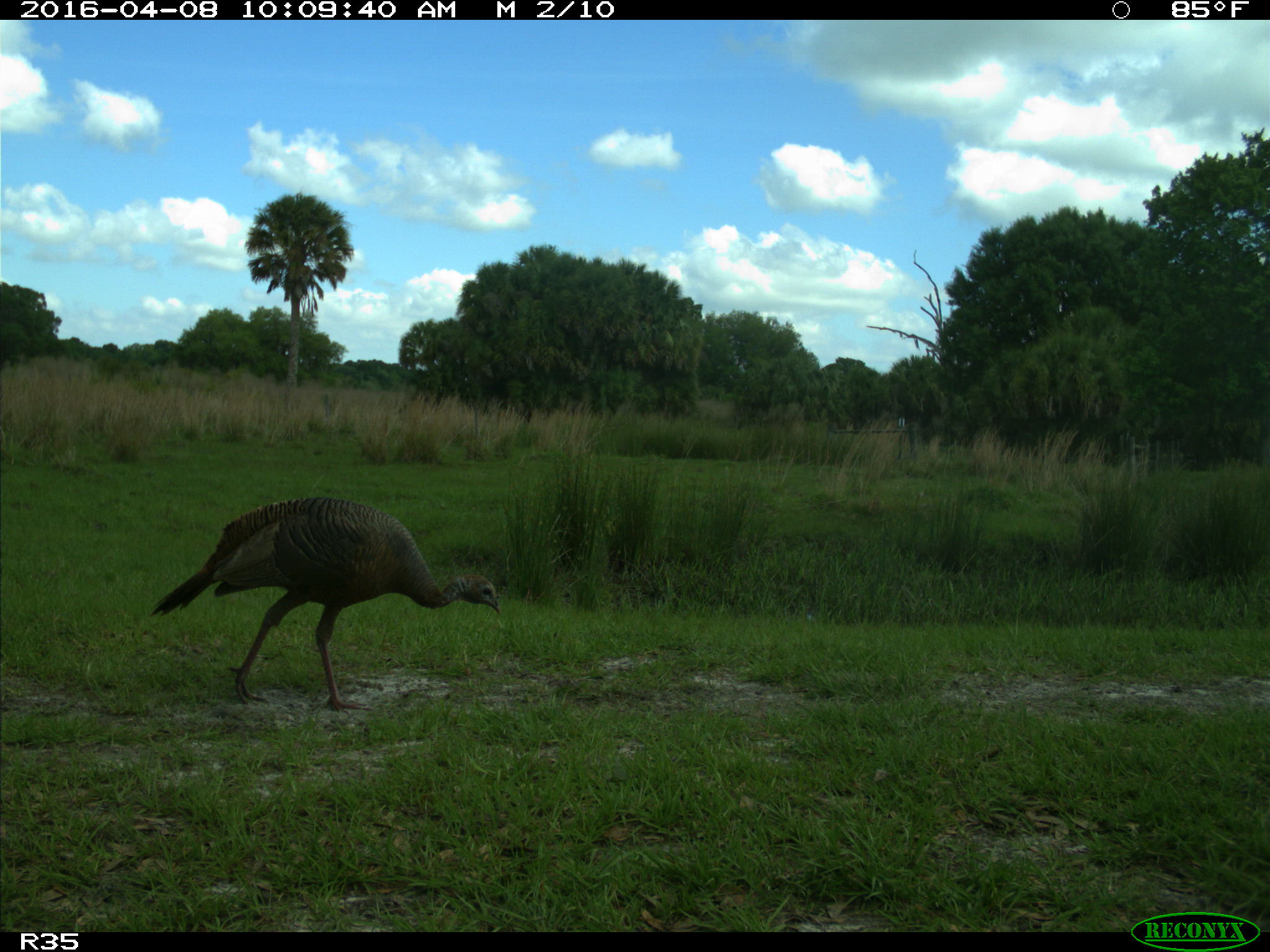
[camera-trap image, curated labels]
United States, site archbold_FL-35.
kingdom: Animalia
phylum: Chordata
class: Aves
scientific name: Aves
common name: birds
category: unidentified bird